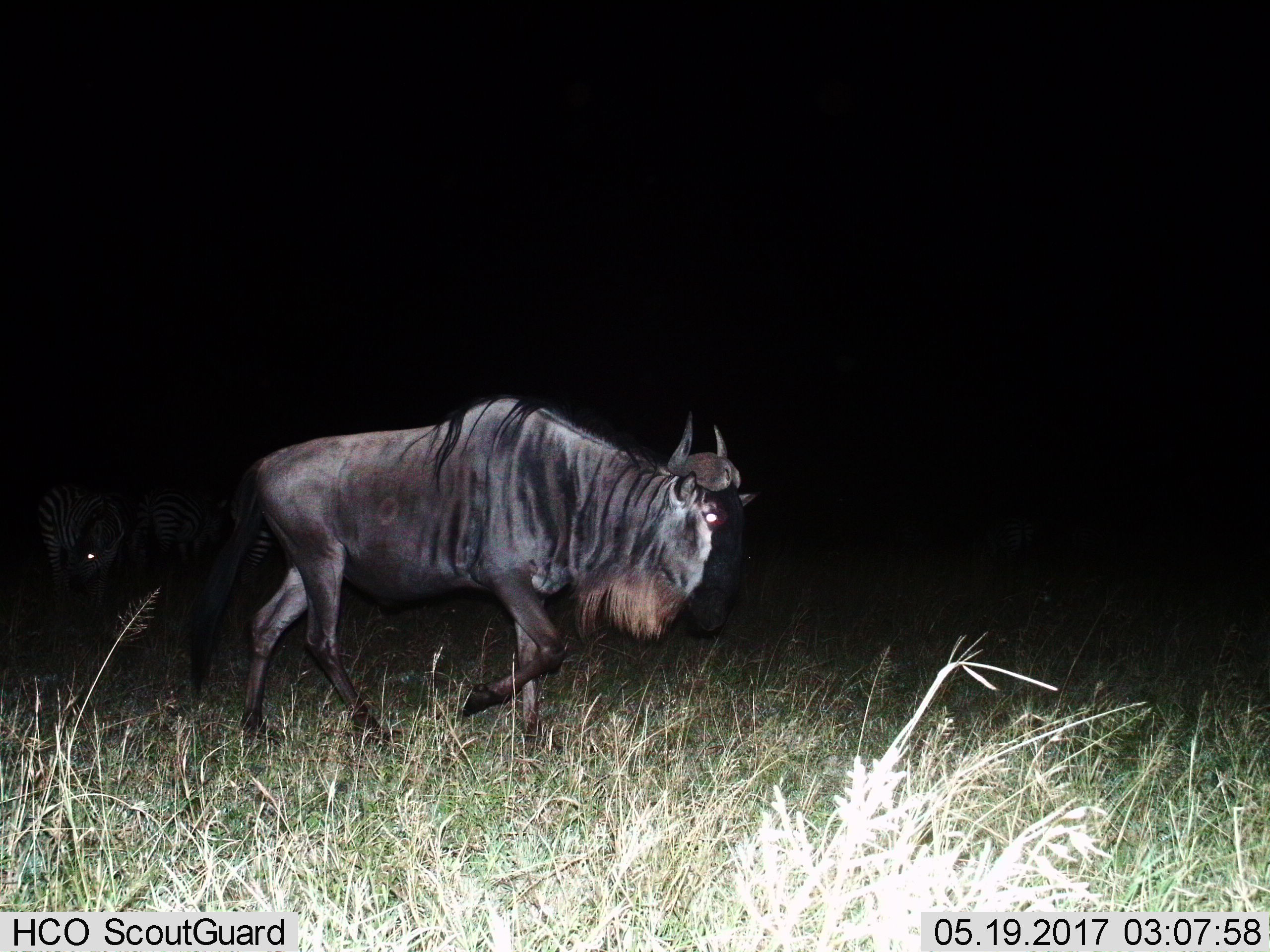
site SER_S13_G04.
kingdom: Animalia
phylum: Chordata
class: Mammalia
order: Artiodactyla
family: Bovidae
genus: Connochaetes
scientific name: Connochaetes taurinus taurinus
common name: blue wildebeest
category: wildebeestblue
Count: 1.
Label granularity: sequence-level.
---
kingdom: Animalia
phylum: Chordata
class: Mammalia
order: Perissodactyla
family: Equidae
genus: Equus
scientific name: Equus quagga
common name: plains zebra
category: zebraplains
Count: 3.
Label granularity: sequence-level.